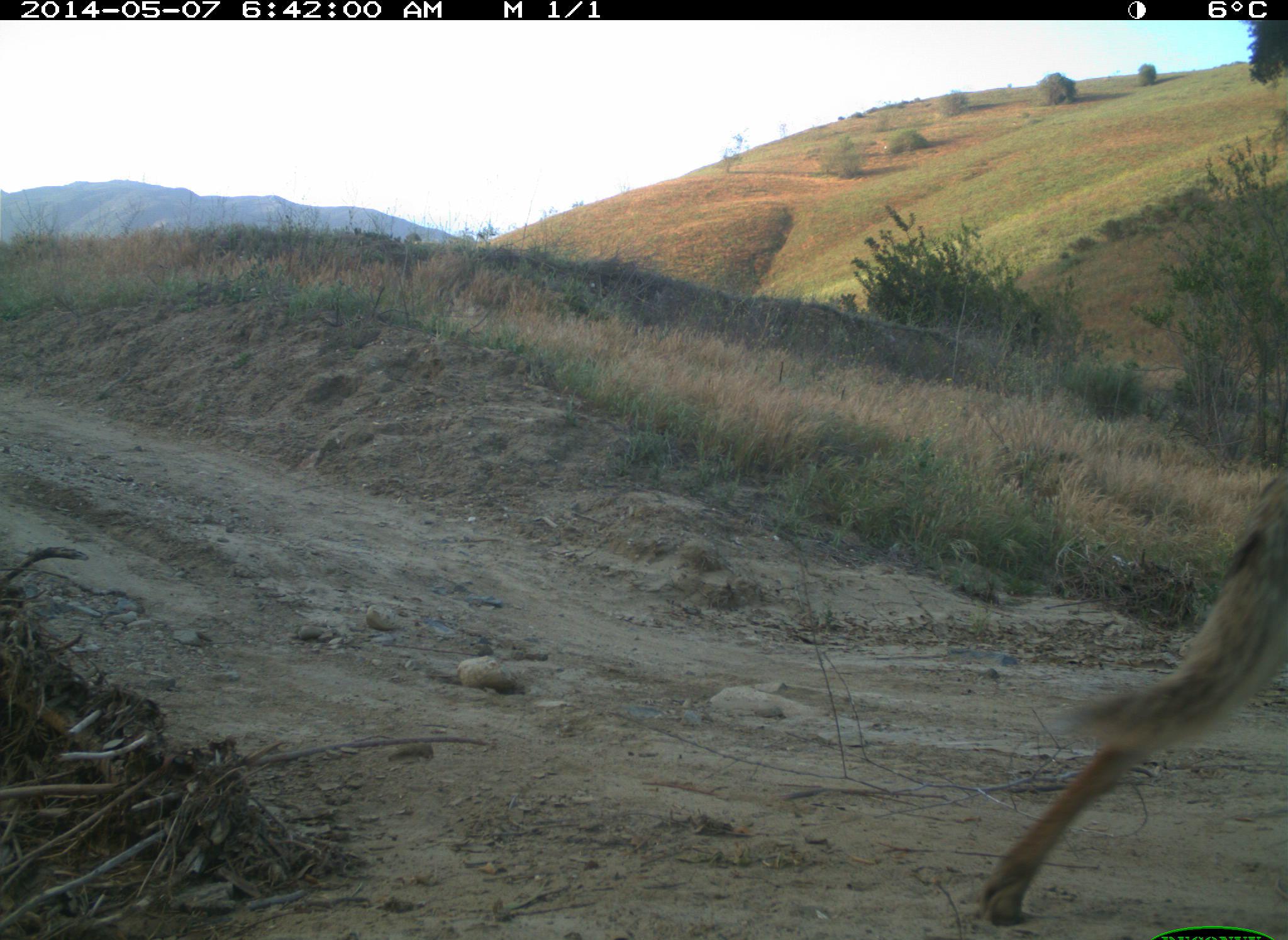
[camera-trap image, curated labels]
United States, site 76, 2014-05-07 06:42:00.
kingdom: Animalia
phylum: Chordata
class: Mammalia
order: Carnivora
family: Canidae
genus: Canis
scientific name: Canis latrans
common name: coyote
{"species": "coyote (Canis latrans)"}